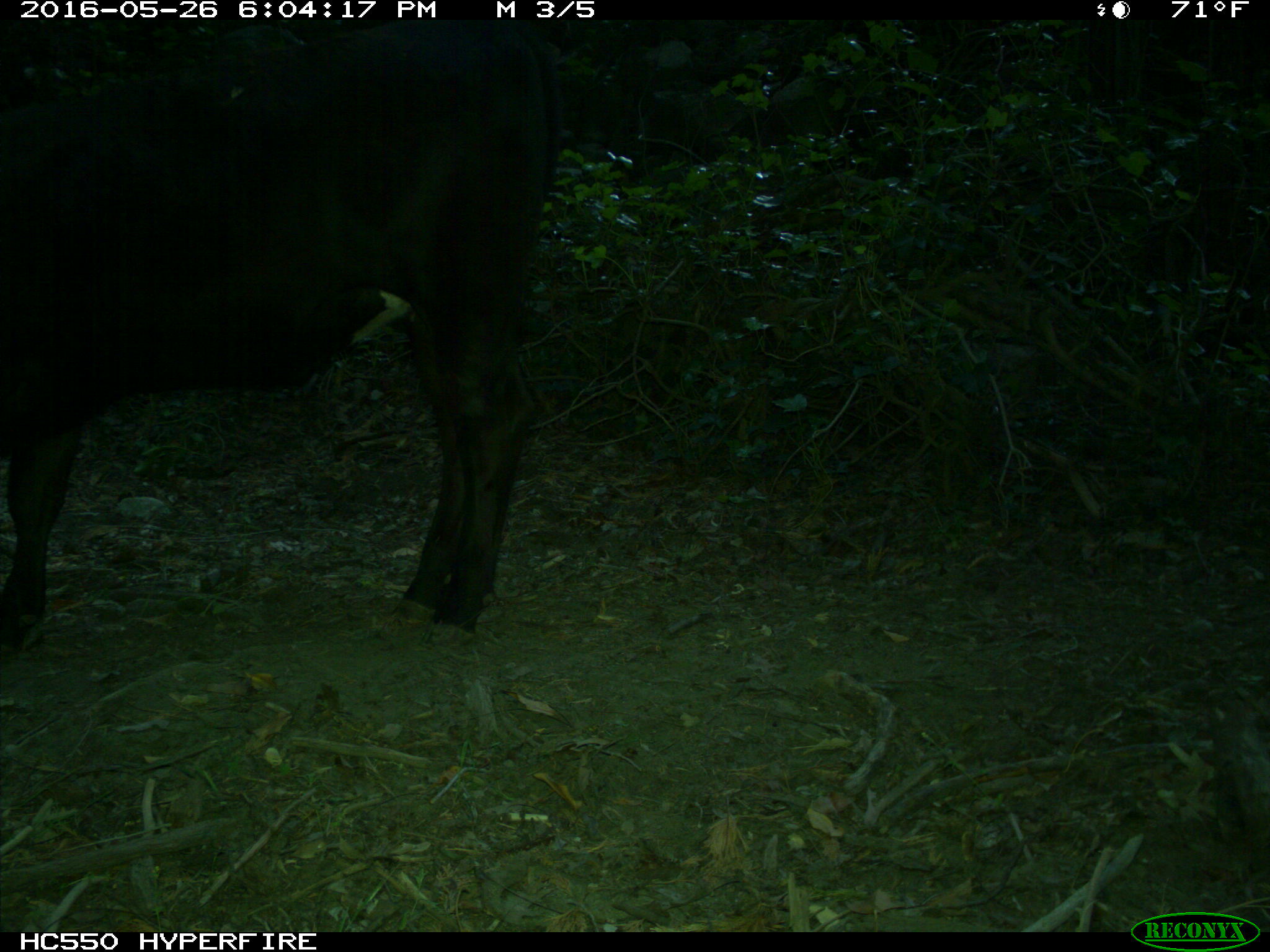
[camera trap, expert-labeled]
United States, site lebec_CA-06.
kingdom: Animalia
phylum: Chordata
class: Mammalia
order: Artiodactyla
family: Bovidae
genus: Bos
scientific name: Bos taurus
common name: domestic cow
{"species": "Bos taurus (domestic cow)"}